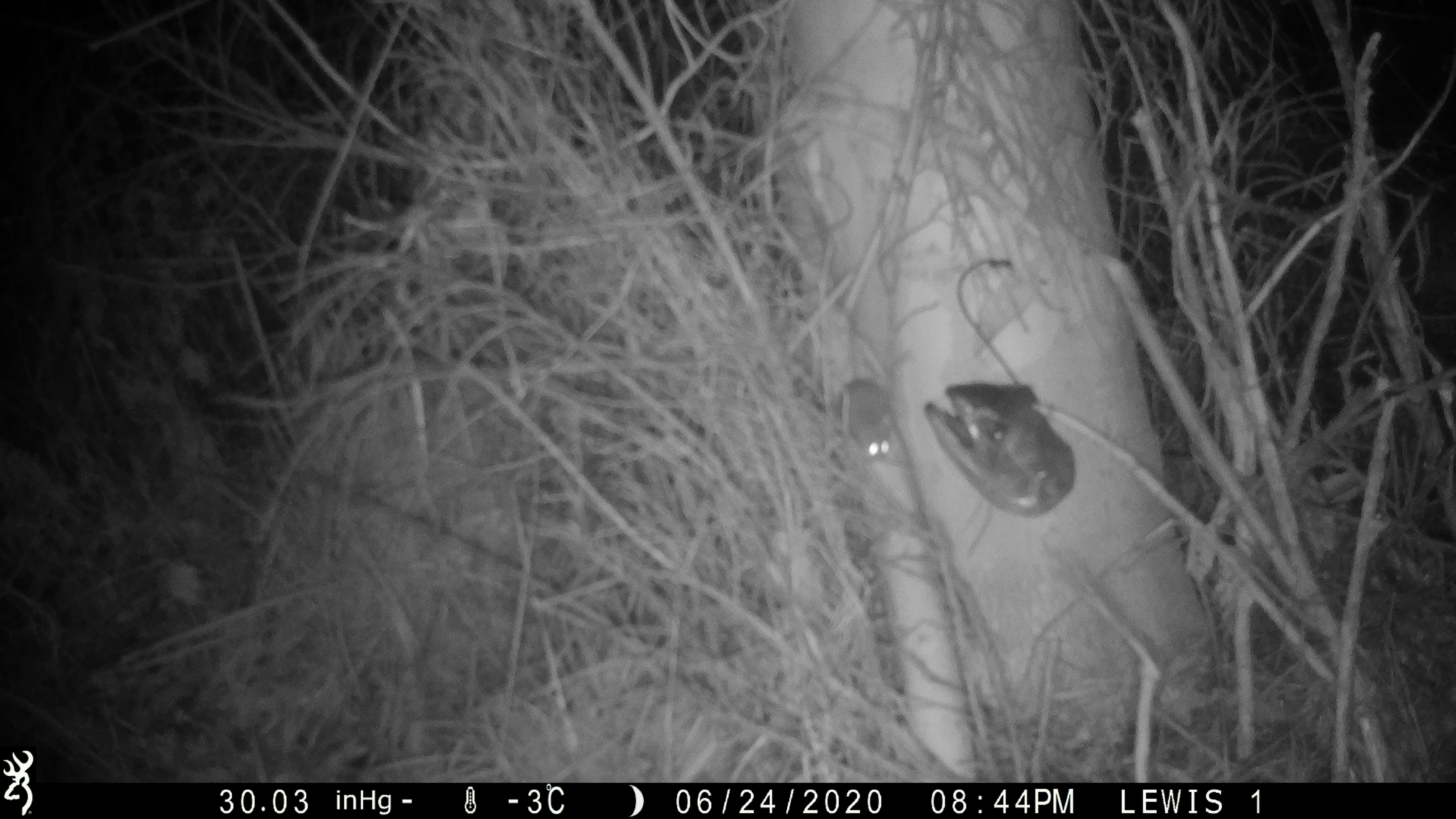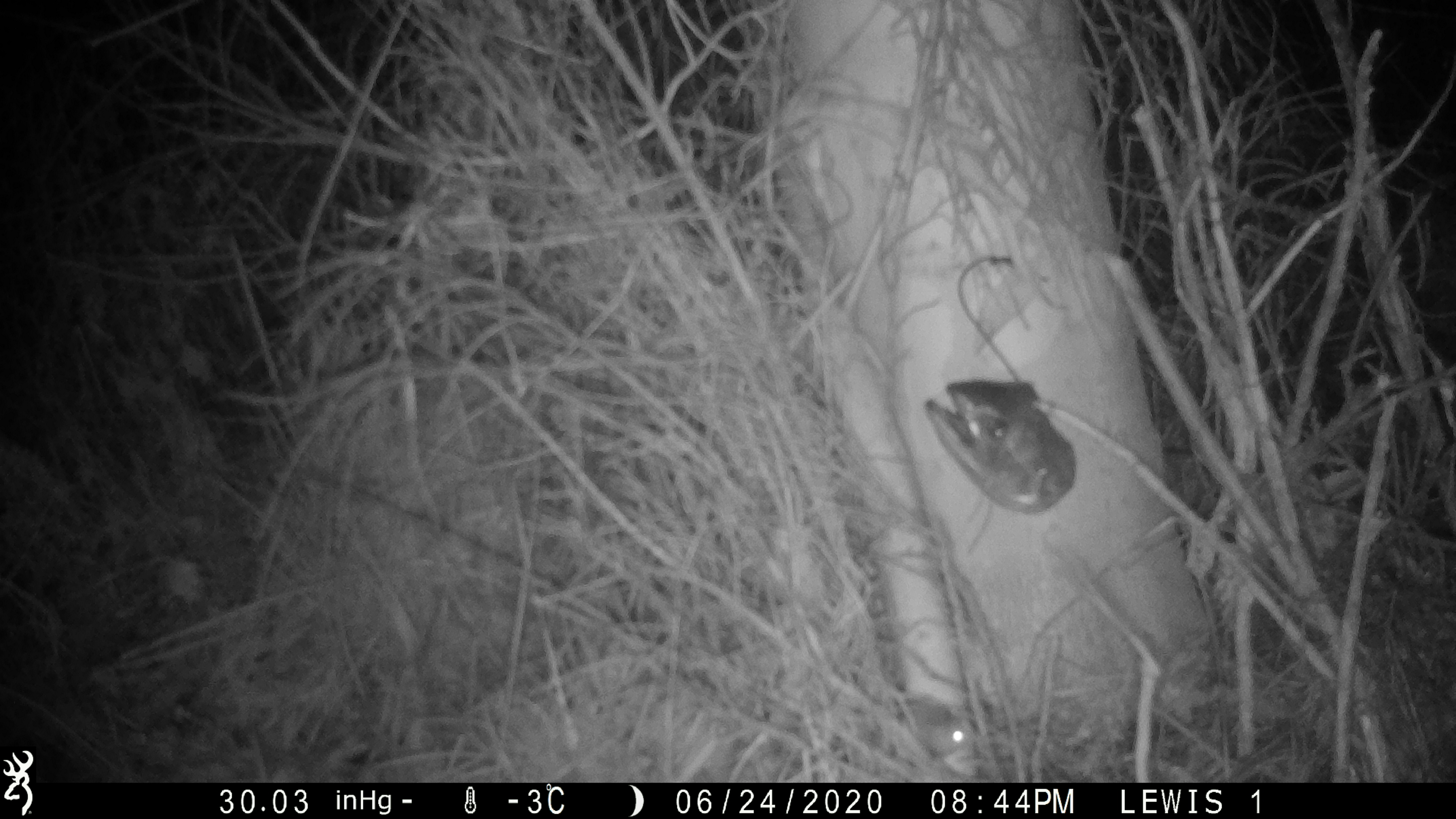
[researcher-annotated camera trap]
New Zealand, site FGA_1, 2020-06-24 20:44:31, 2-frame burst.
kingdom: Animalia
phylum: Chordata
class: Mammalia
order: Rodentia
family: Muridae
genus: Mus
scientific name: Mus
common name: mouse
Mouse (Mus).